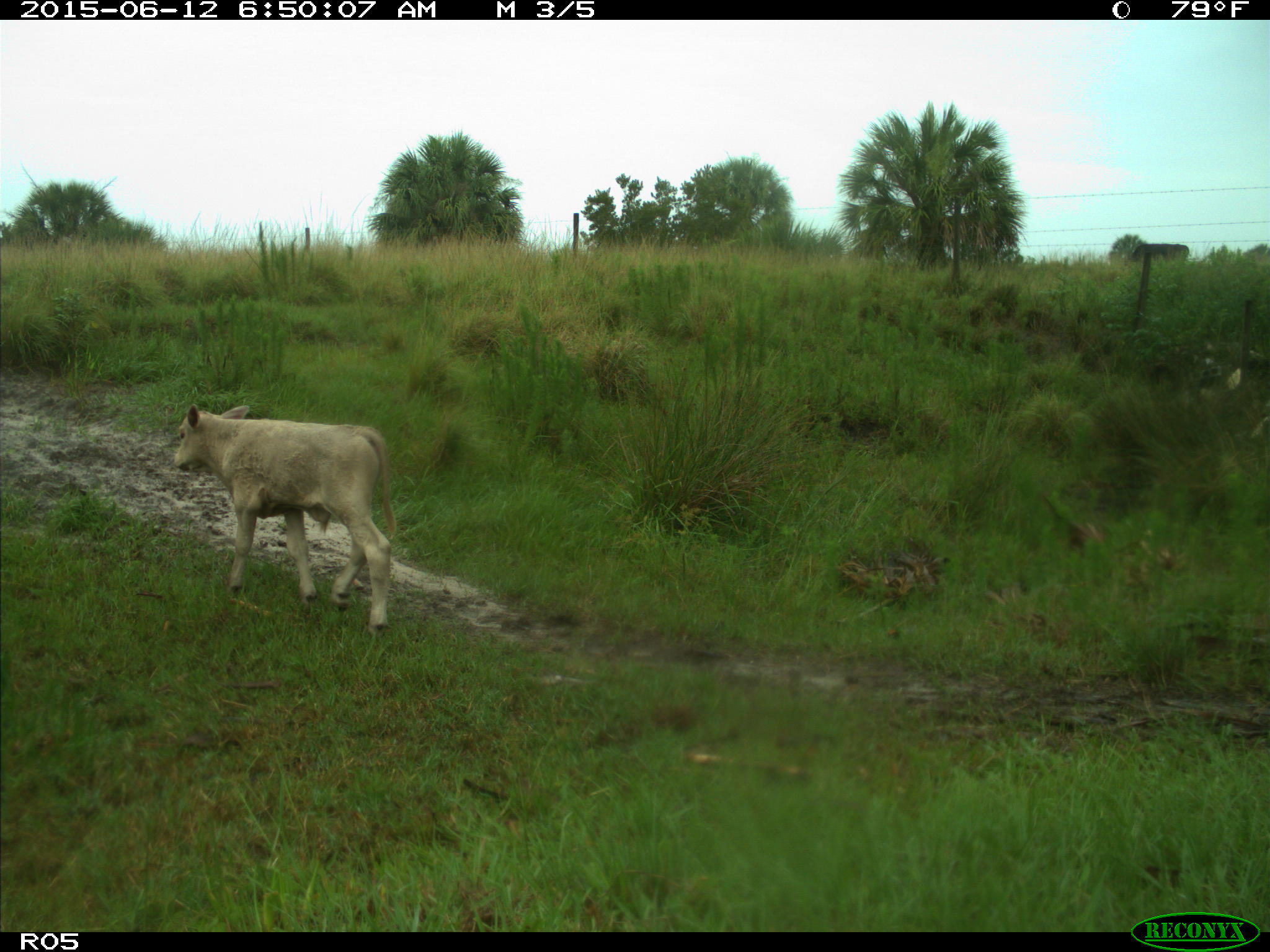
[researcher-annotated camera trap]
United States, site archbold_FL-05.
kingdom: Animalia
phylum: Chordata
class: Mammalia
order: Artiodactyla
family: Bovidae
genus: Bos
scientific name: Bos taurus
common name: domestic cow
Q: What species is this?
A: Bos taurus (domestic cow).